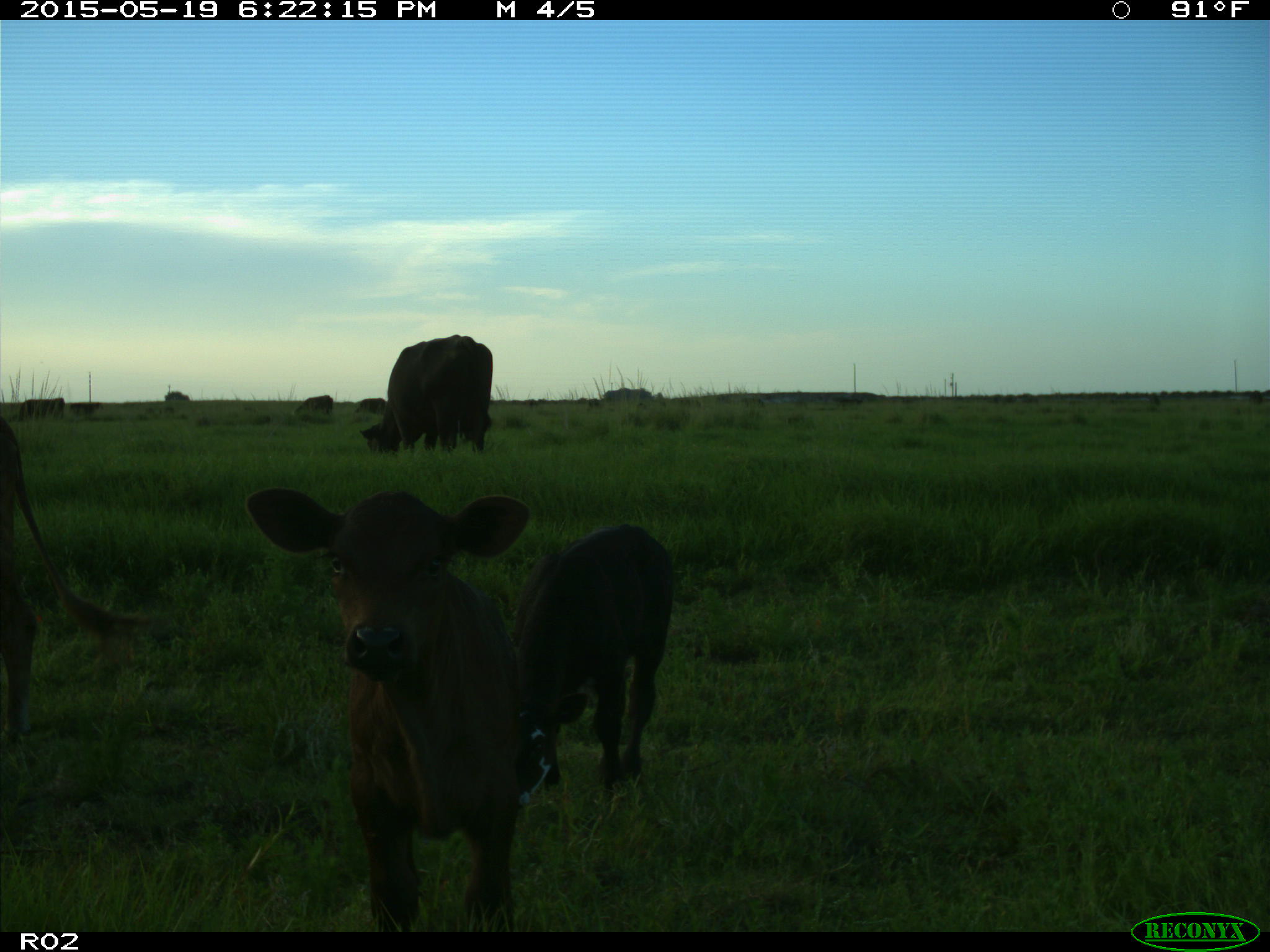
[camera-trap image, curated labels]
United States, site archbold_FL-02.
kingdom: Animalia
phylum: Chordata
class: Mammalia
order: Artiodactyla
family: Bovidae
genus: Bos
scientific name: Bos taurus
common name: domestic cow